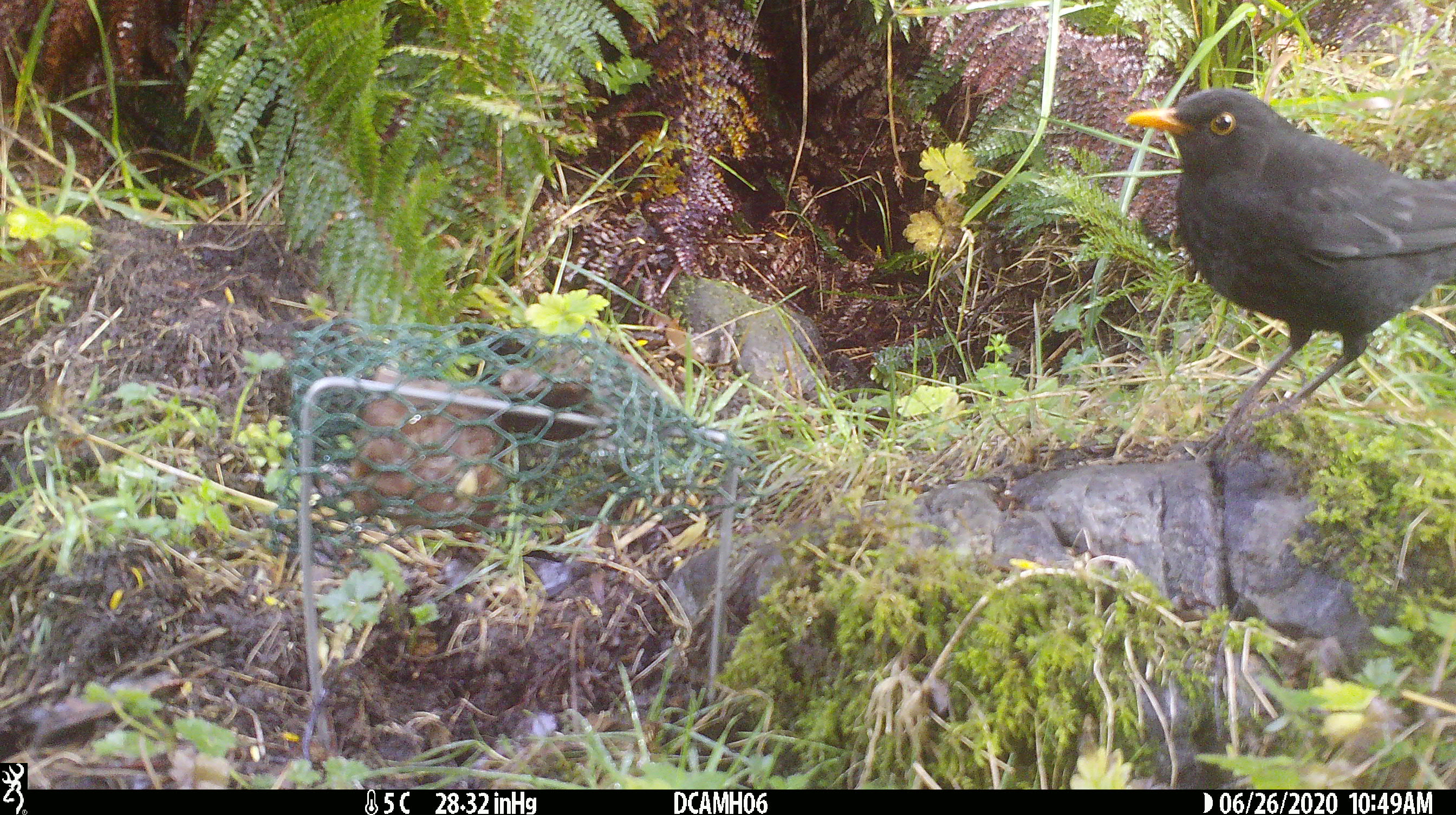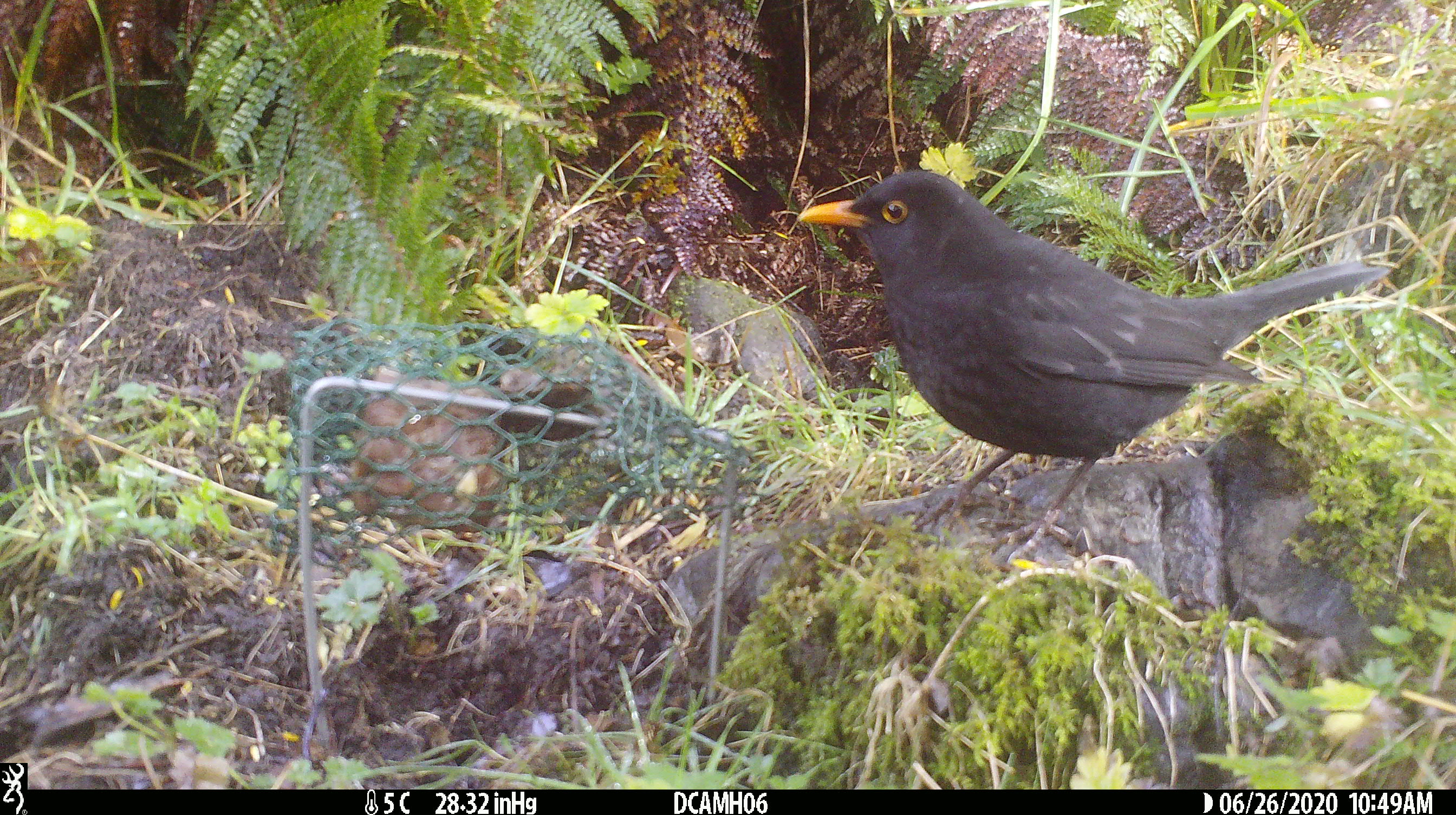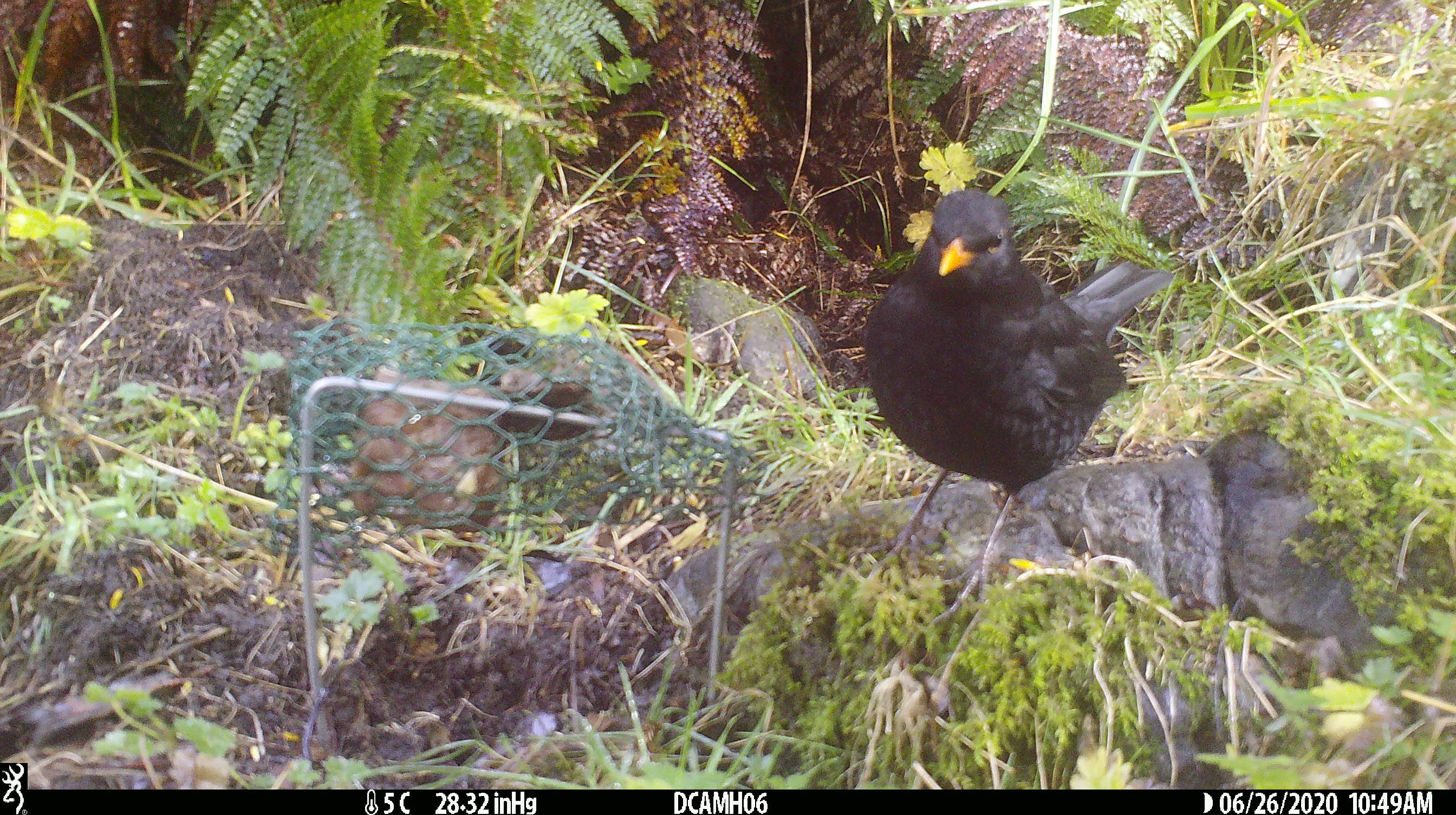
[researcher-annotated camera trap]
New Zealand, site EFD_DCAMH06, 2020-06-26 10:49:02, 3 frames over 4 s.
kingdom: Animalia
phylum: Chordata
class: Aves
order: Passeriformes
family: Turdidae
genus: Turdus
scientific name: Turdus merula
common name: eurasian blackbird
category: blackbird